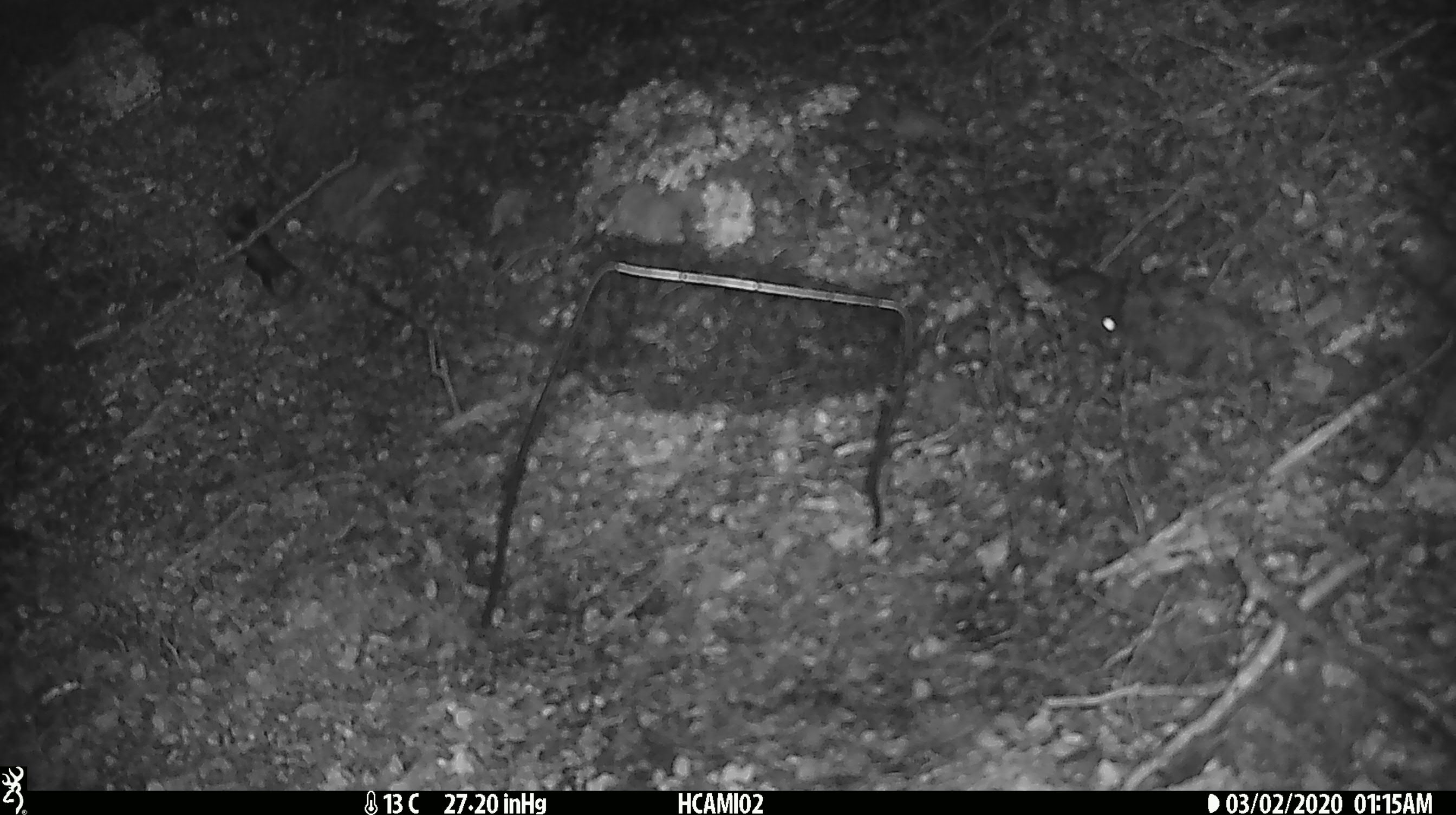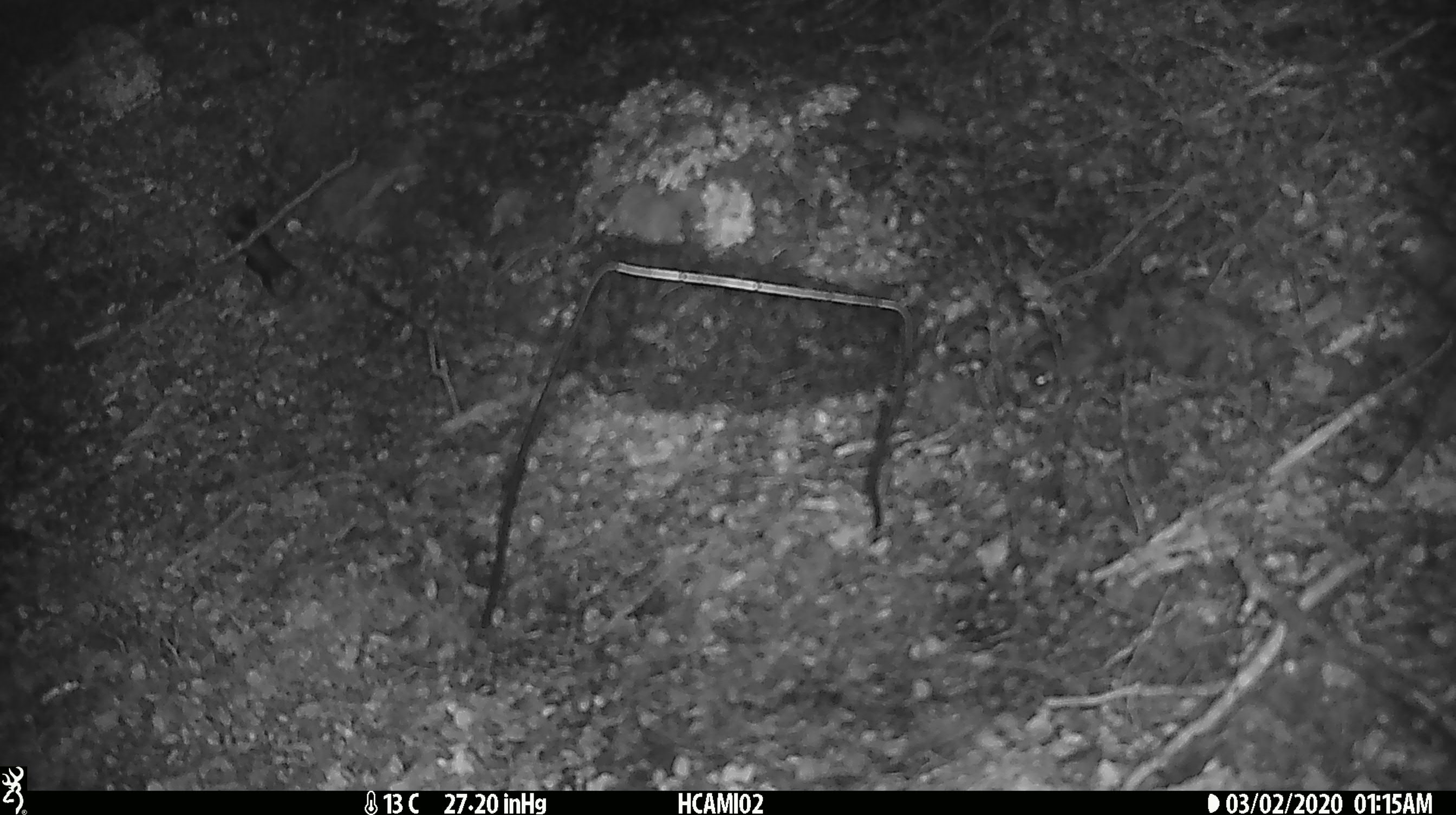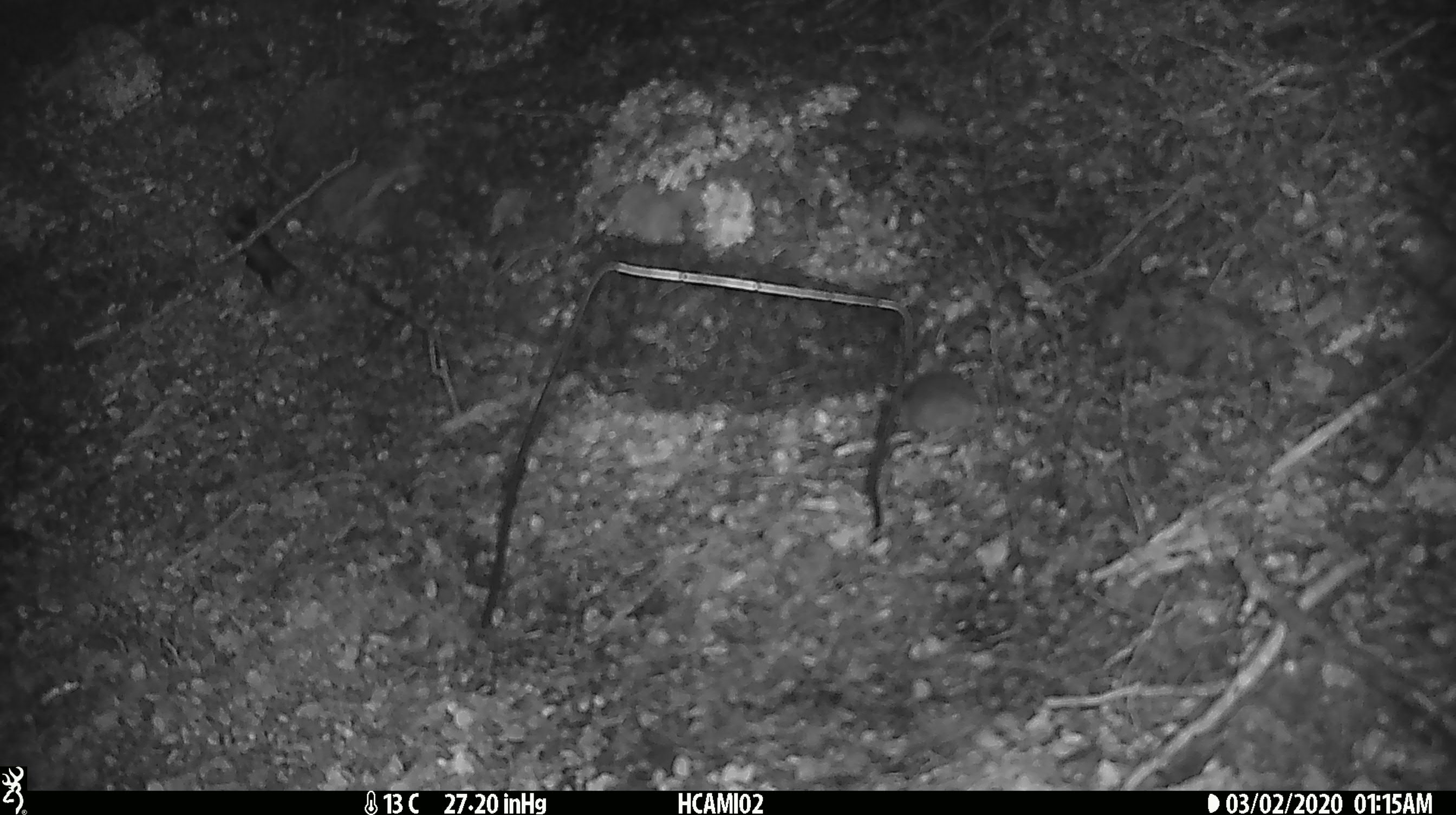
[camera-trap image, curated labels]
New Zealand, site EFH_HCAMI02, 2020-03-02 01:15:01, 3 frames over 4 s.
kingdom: Animalia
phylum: Chordata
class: Mammalia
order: Rodentia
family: Muridae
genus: Mus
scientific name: Mus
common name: mouse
Mouse (Mus).